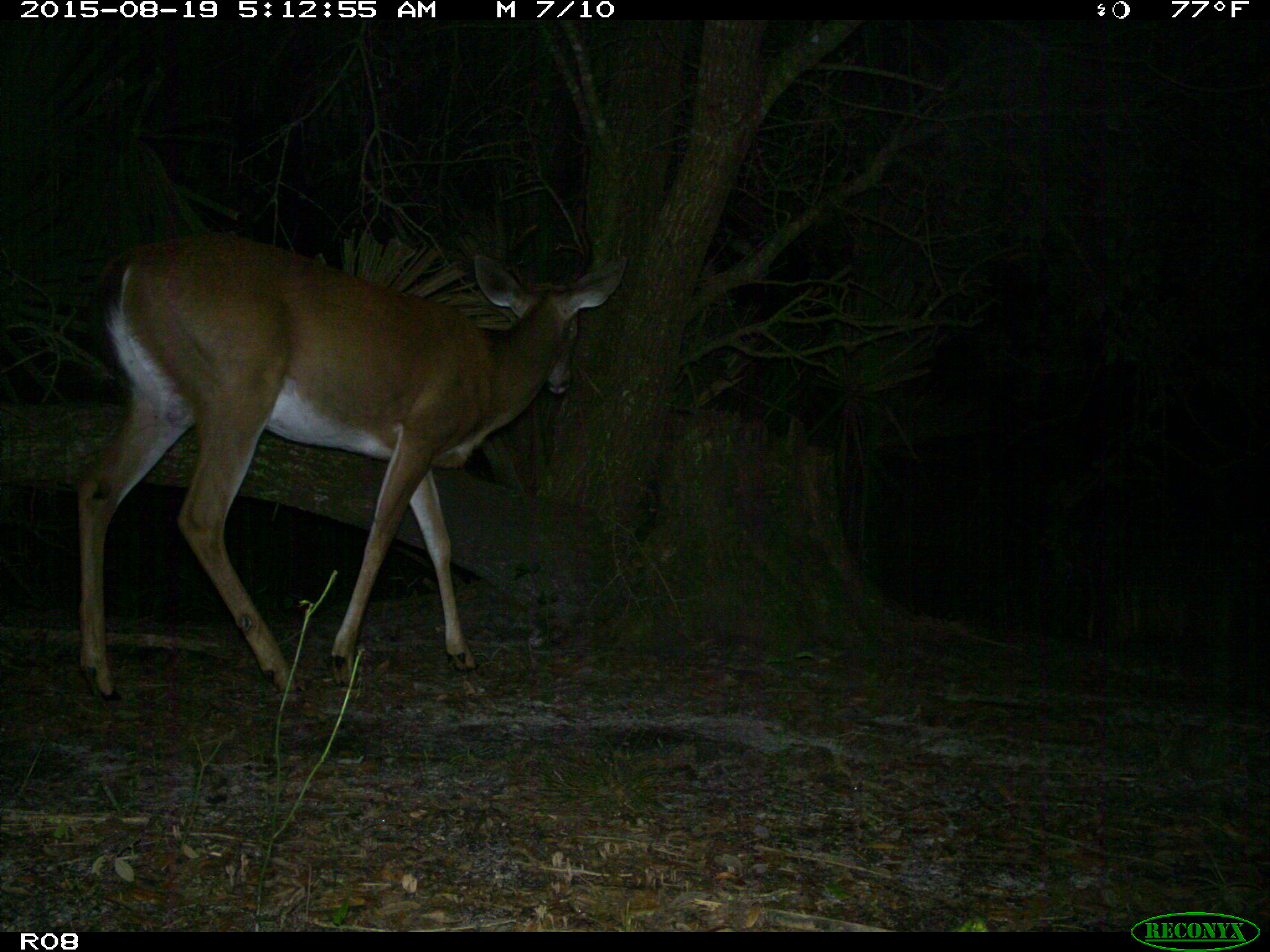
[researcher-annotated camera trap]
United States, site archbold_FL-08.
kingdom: Animalia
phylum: Chordata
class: Mammalia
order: Artiodactyla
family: Cervidae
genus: Odocoileus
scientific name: Odocoileus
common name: deer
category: unidentified deer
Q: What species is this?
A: Unidentified deer (deer) (Odocoileus).